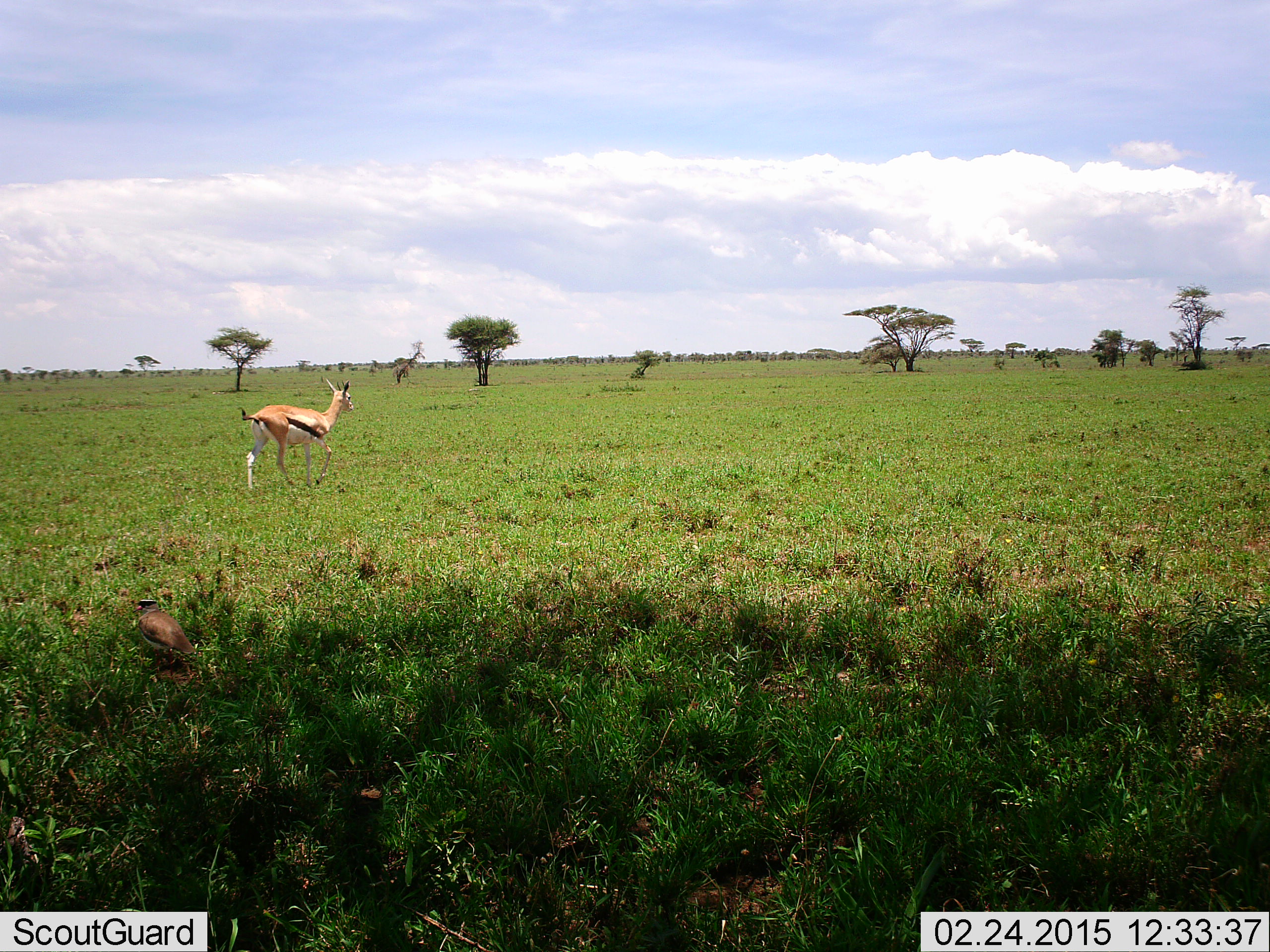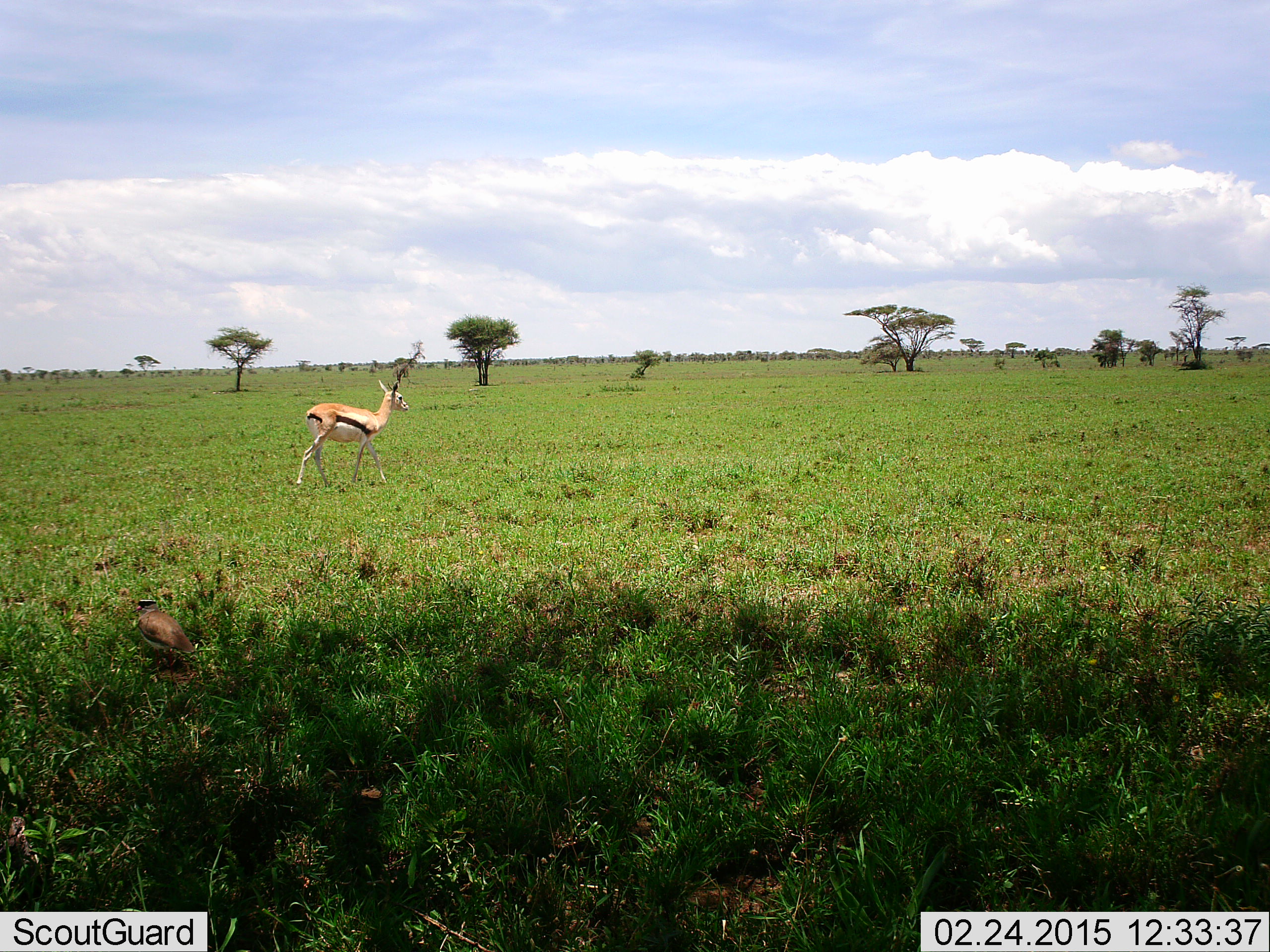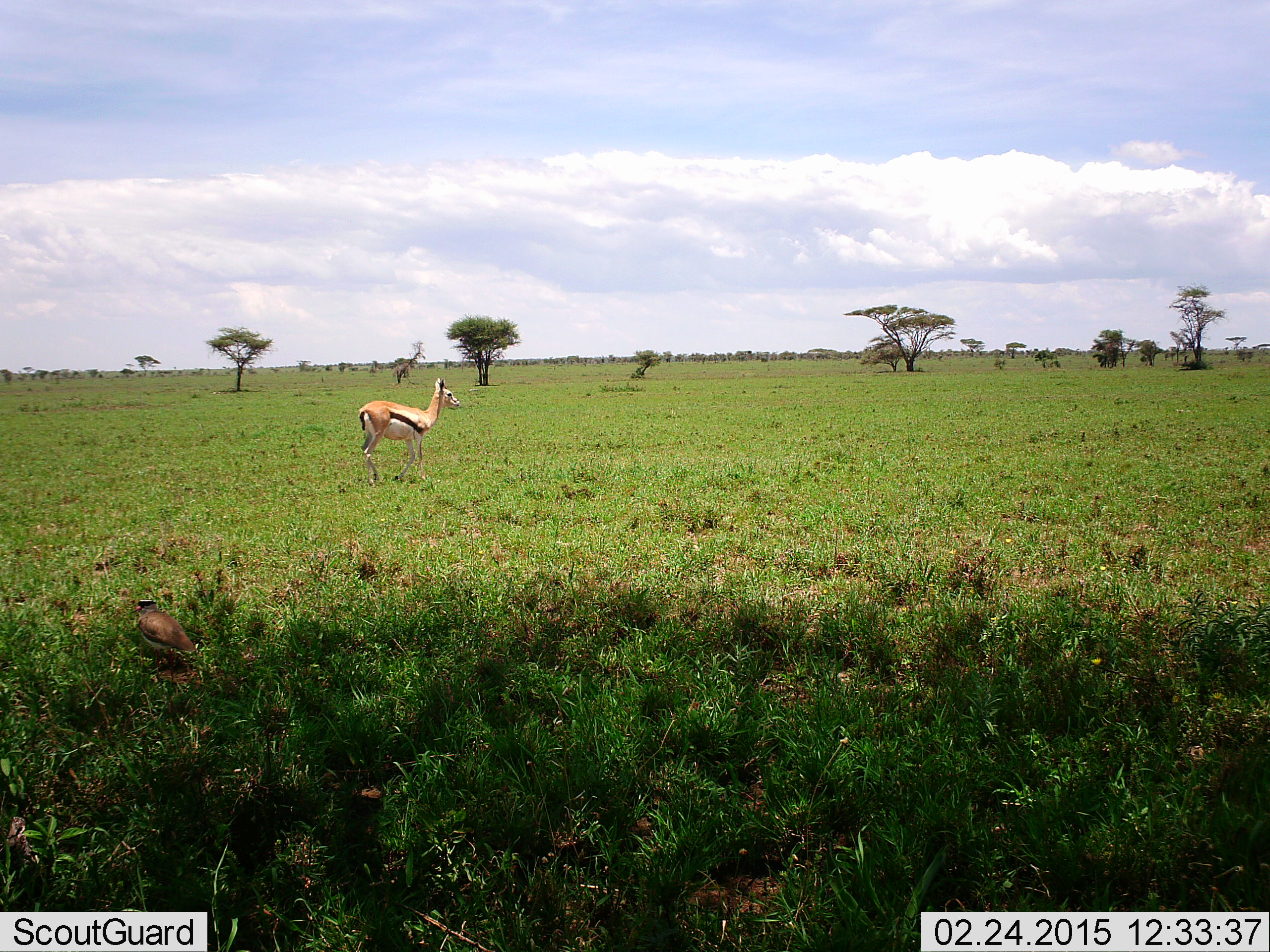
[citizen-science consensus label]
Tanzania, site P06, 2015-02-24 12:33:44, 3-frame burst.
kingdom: Animalia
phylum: Chordata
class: Mammalia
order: Artiodactyla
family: Bovidae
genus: Eudorcas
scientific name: Eudorcas thomsonii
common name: thomson's gazelle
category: gazellethomsons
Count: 1.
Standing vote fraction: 11%.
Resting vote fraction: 6%.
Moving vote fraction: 94%.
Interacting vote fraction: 0%.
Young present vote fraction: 0%.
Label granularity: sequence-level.